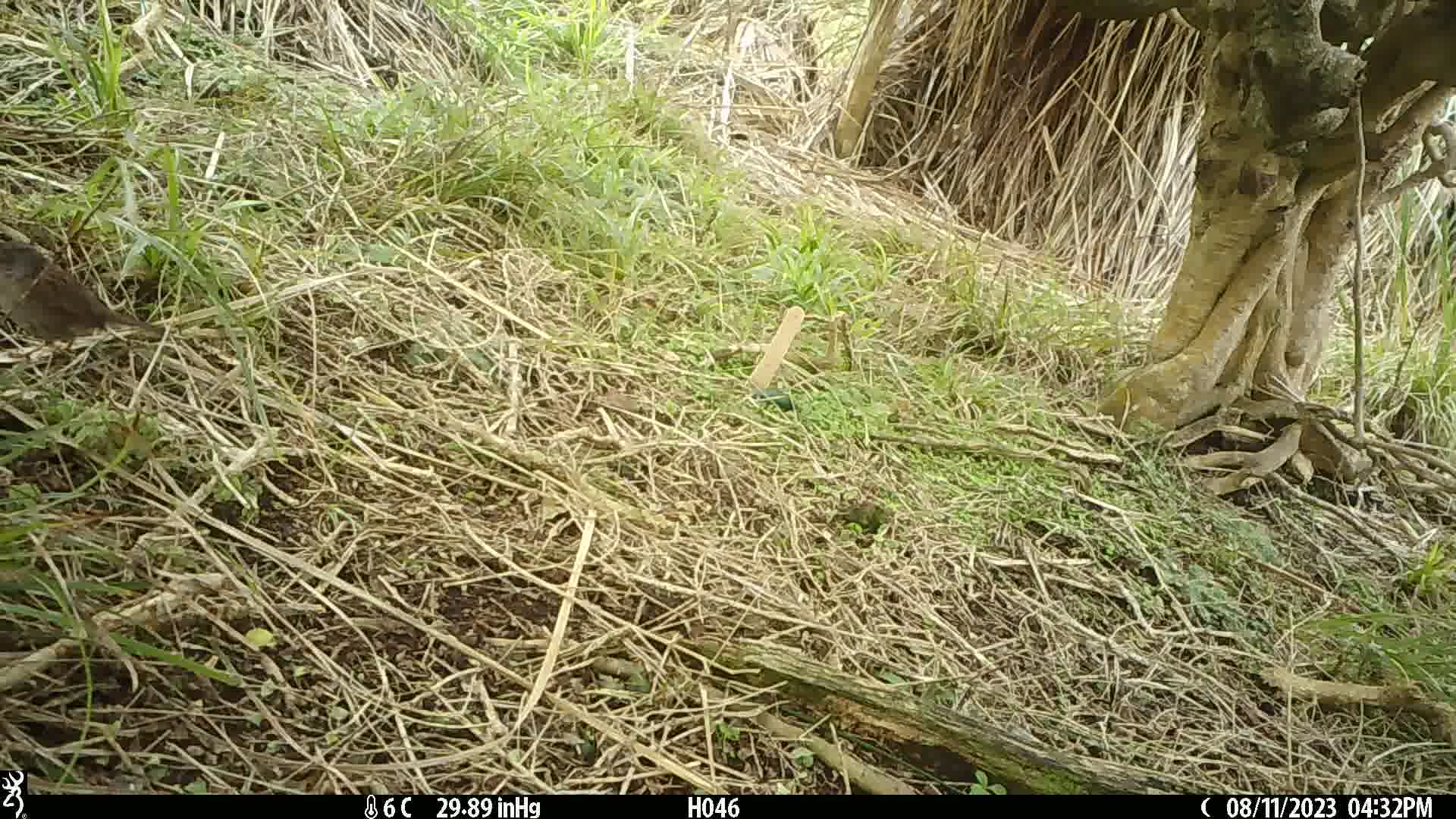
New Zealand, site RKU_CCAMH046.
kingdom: Animalia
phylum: Chordata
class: Aves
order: Passeriformes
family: Prunellidae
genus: Prunella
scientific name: Prunella modularis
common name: dunnock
Dunnock (Prunella modularis).